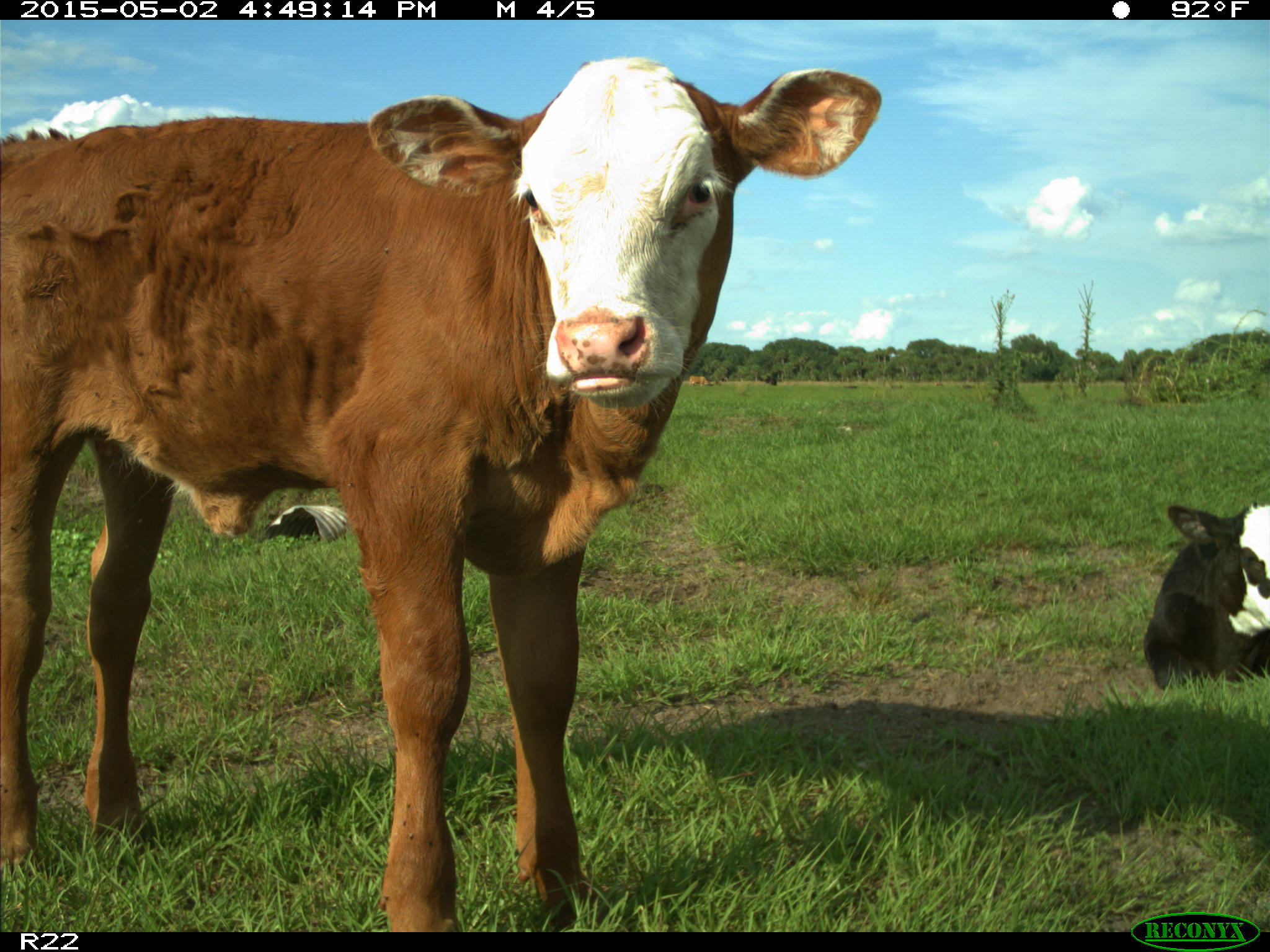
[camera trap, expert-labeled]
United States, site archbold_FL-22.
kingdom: Animalia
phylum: Chordata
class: Mammalia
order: Artiodactyla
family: Bovidae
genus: Bos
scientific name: Bos taurus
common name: domestic cow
Bos taurus (domestic cow).